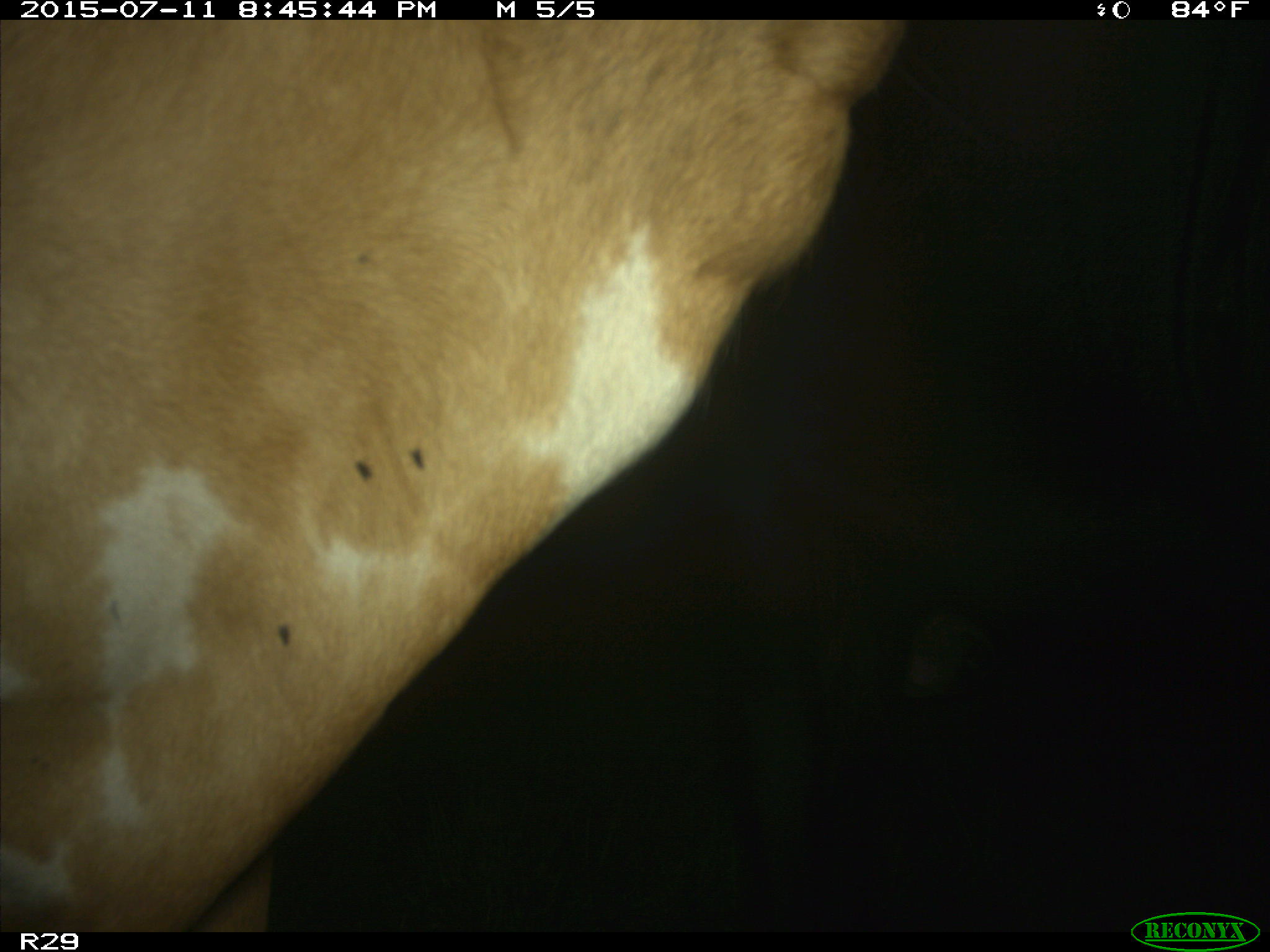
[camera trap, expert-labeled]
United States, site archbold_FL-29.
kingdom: Animalia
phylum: Chordata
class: Mammalia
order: Artiodactyla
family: Bovidae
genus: Bos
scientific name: Bos taurus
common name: domestic cow